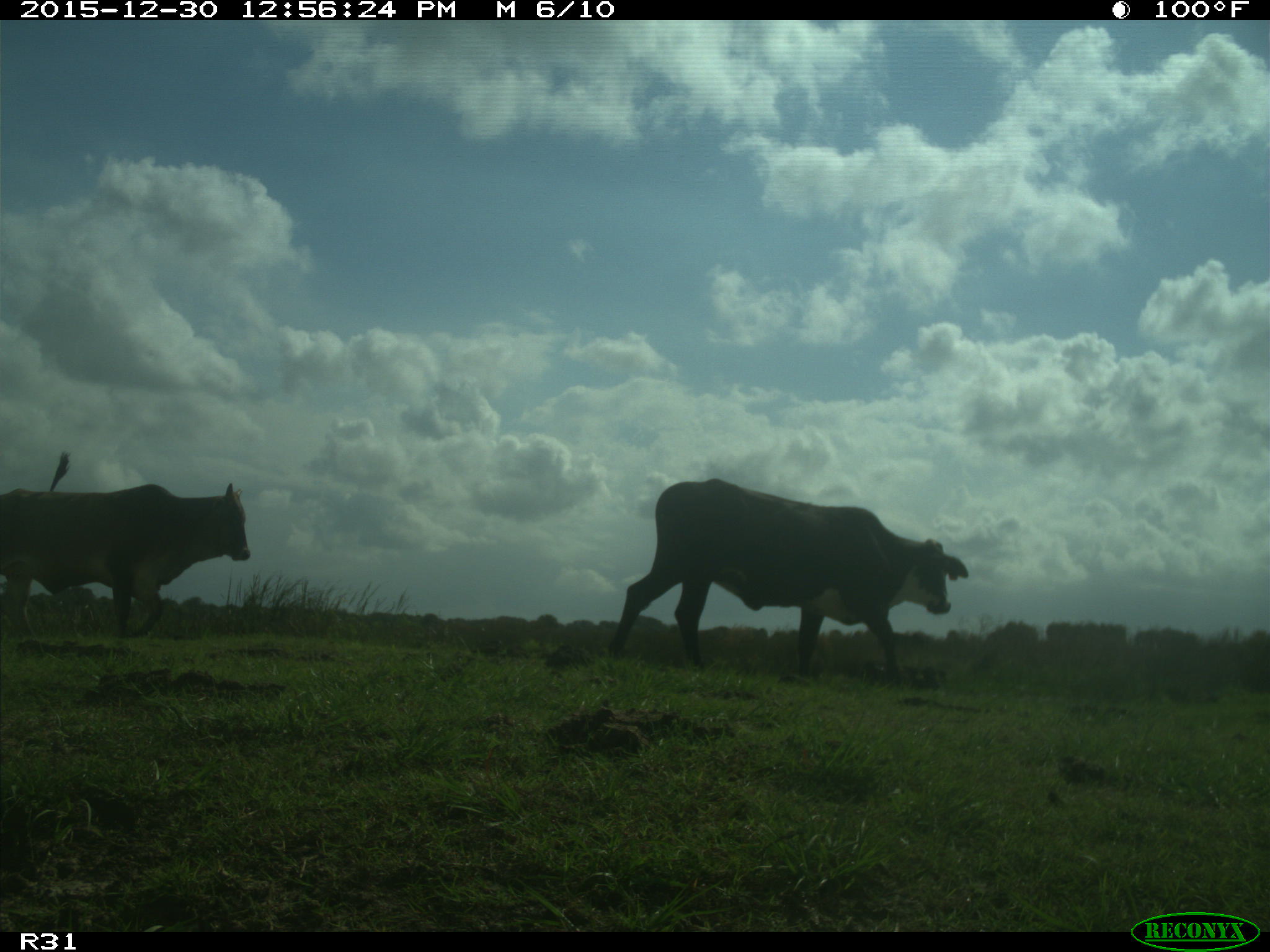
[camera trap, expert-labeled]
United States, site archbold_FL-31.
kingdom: Animalia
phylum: Chordata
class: Mammalia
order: Artiodactyla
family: Bovidae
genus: Bos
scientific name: Bos taurus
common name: domestic cow